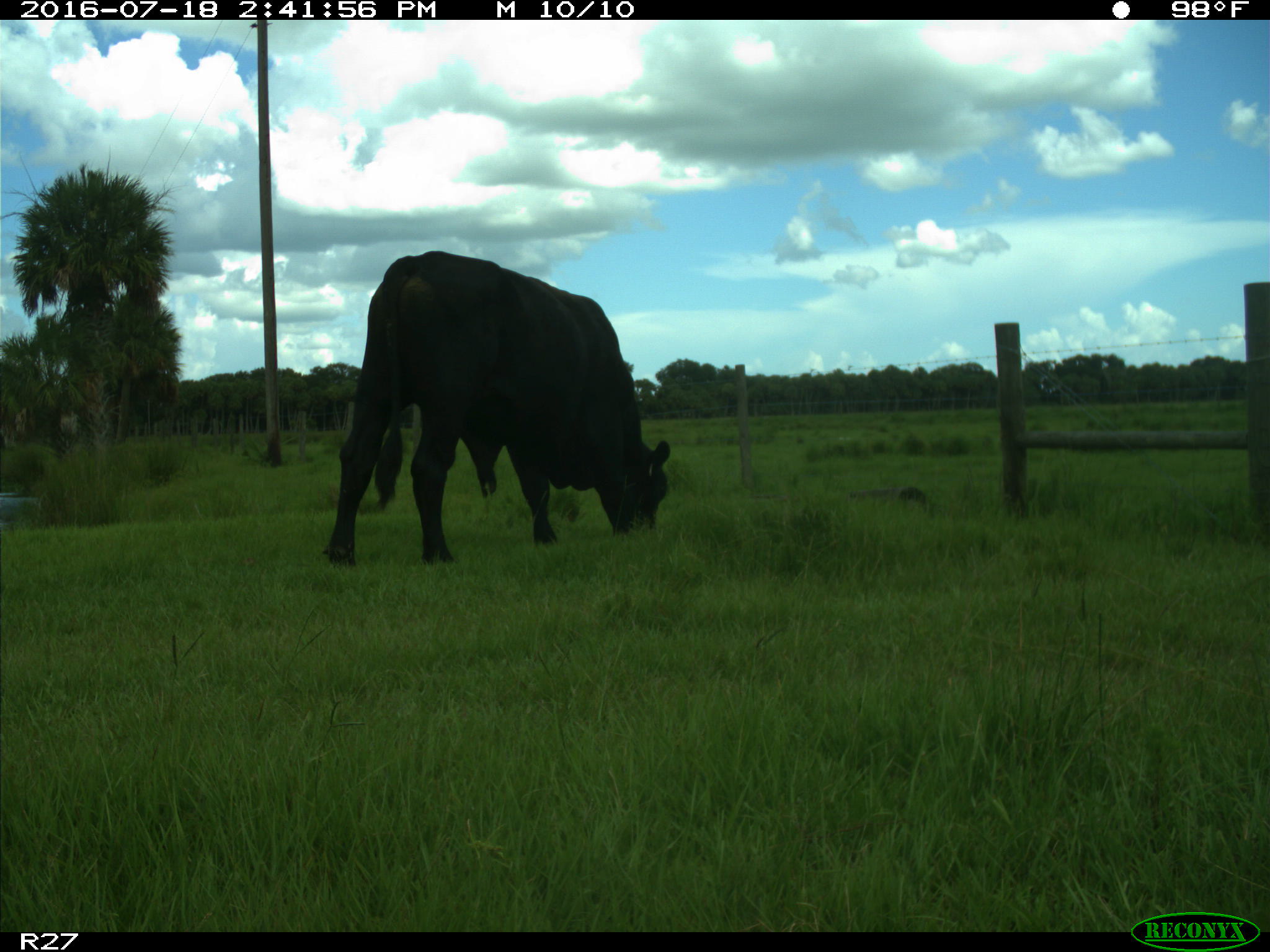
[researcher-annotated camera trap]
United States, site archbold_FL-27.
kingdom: Animalia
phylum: Chordata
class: Mammalia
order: Artiodactyla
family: Bovidae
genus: Bos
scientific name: Bos taurus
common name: domestic cow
Bos taurus (domestic cow).